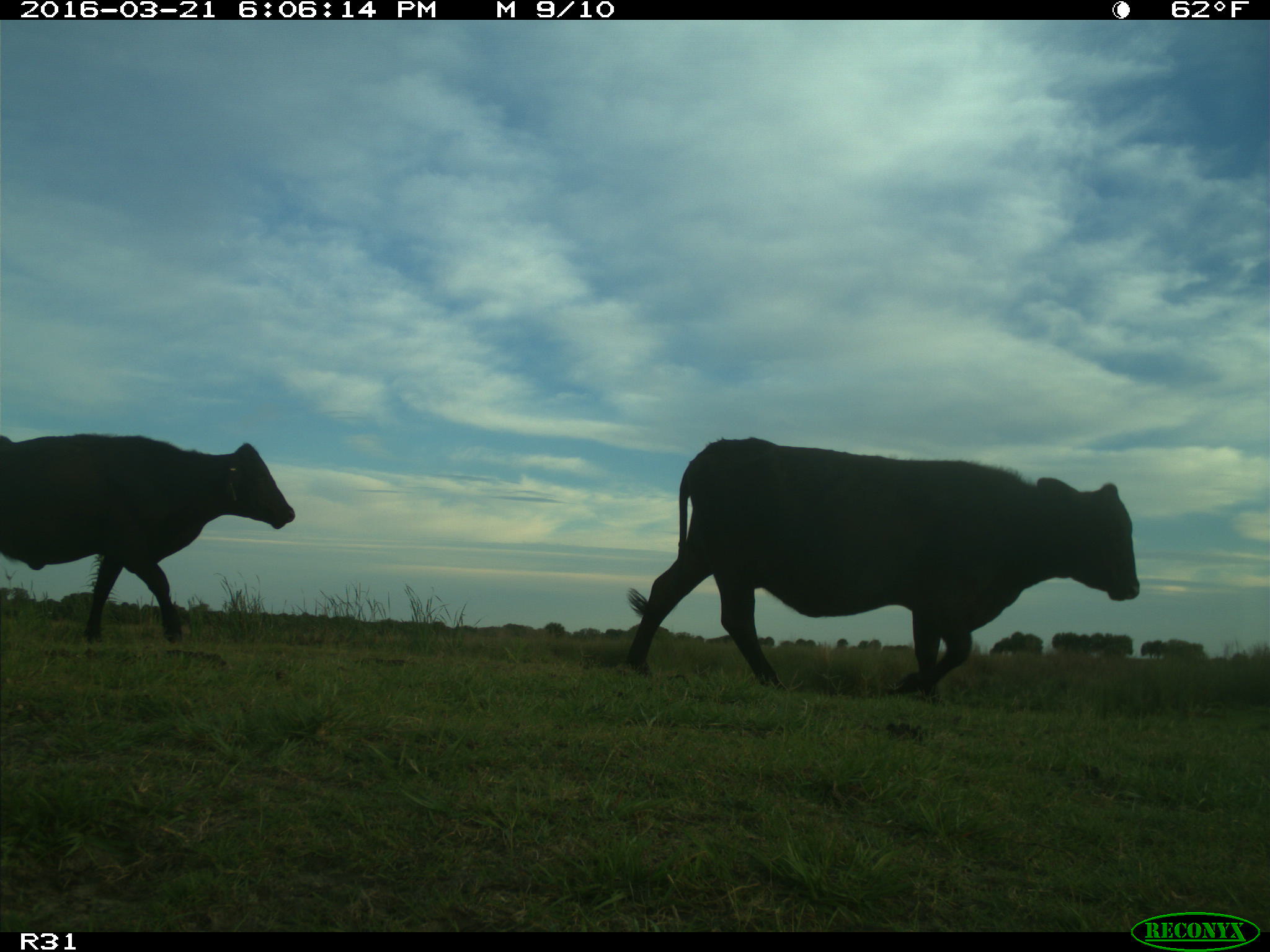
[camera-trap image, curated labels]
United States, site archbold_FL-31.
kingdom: Animalia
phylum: Chordata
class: Mammalia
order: Artiodactyla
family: Bovidae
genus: Bos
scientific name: Bos taurus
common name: domestic cow